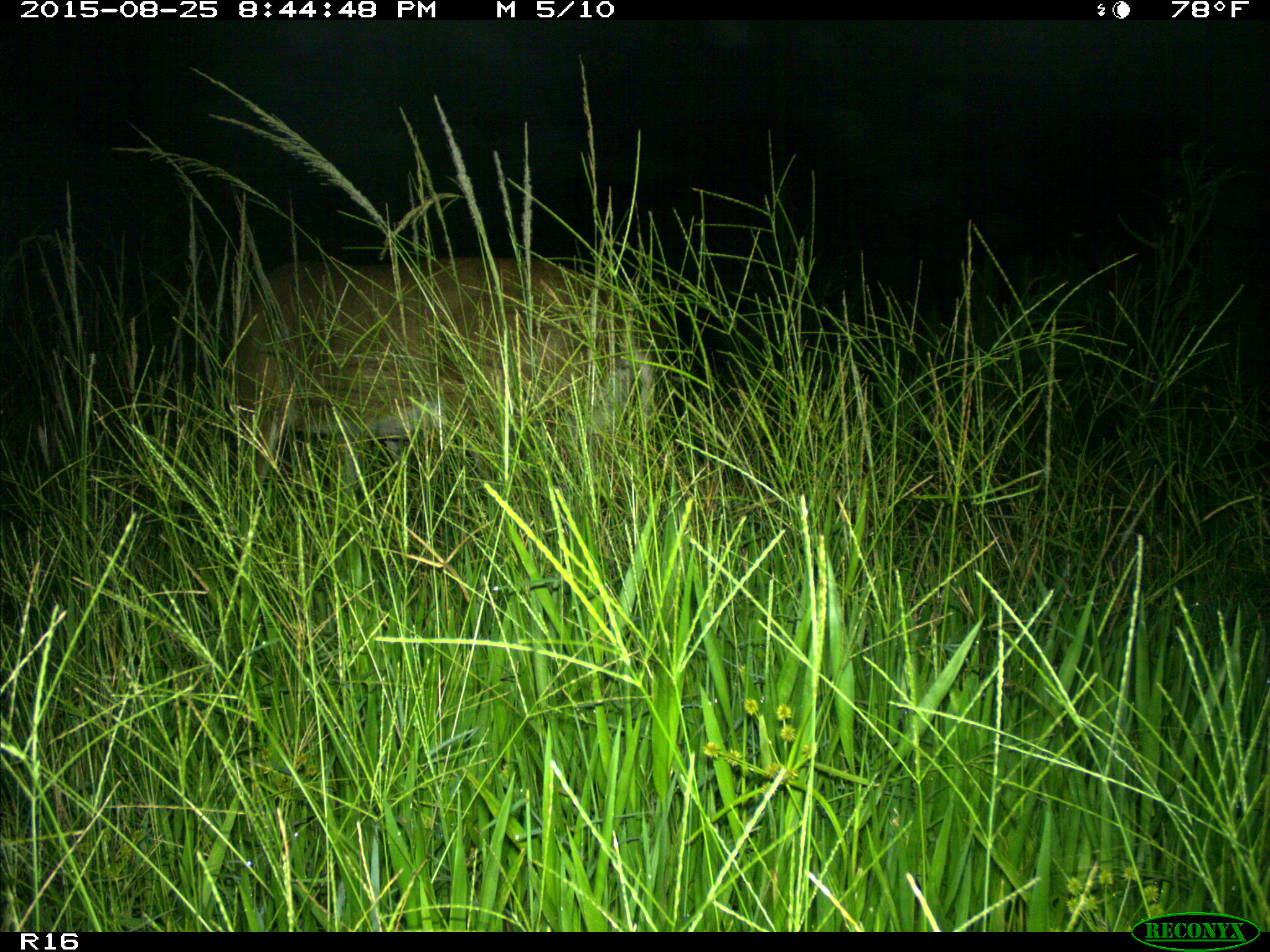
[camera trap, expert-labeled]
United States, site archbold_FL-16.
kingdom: Animalia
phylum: Chordata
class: Mammalia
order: Artiodactyla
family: Cervidae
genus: Odocoileus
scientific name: Odocoileus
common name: deer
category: unidentified deer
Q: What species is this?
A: Unidentified deer (deer) (Odocoileus).